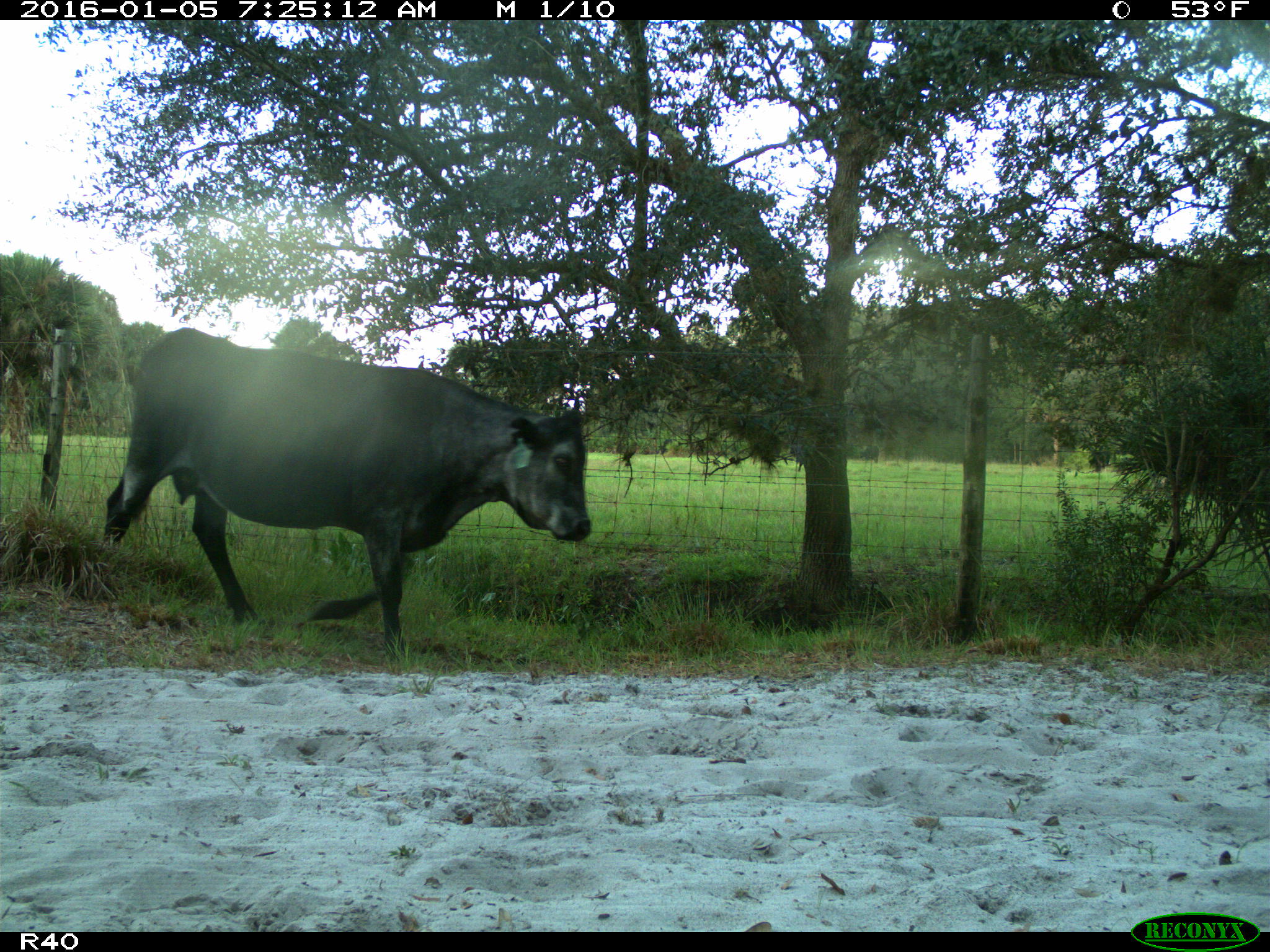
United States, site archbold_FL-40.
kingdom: Animalia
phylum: Chordata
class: Mammalia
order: Artiodactyla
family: Bovidae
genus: Bos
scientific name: Bos taurus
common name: domestic cow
Bos taurus (domestic cow).